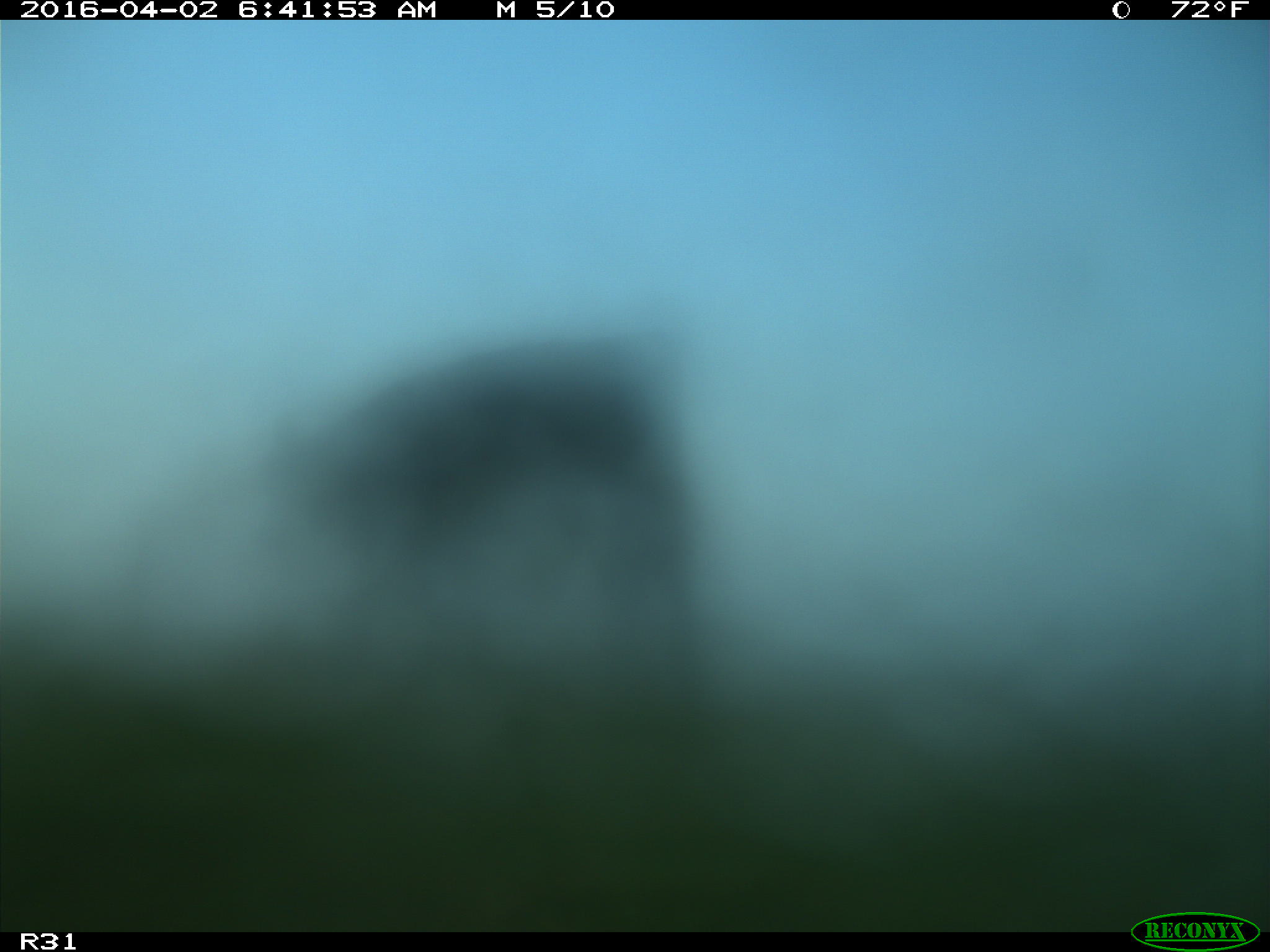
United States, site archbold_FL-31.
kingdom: Animalia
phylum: Chordata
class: Mammalia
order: Artiodactyla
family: Bovidae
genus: Bos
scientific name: Bos taurus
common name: domestic cow